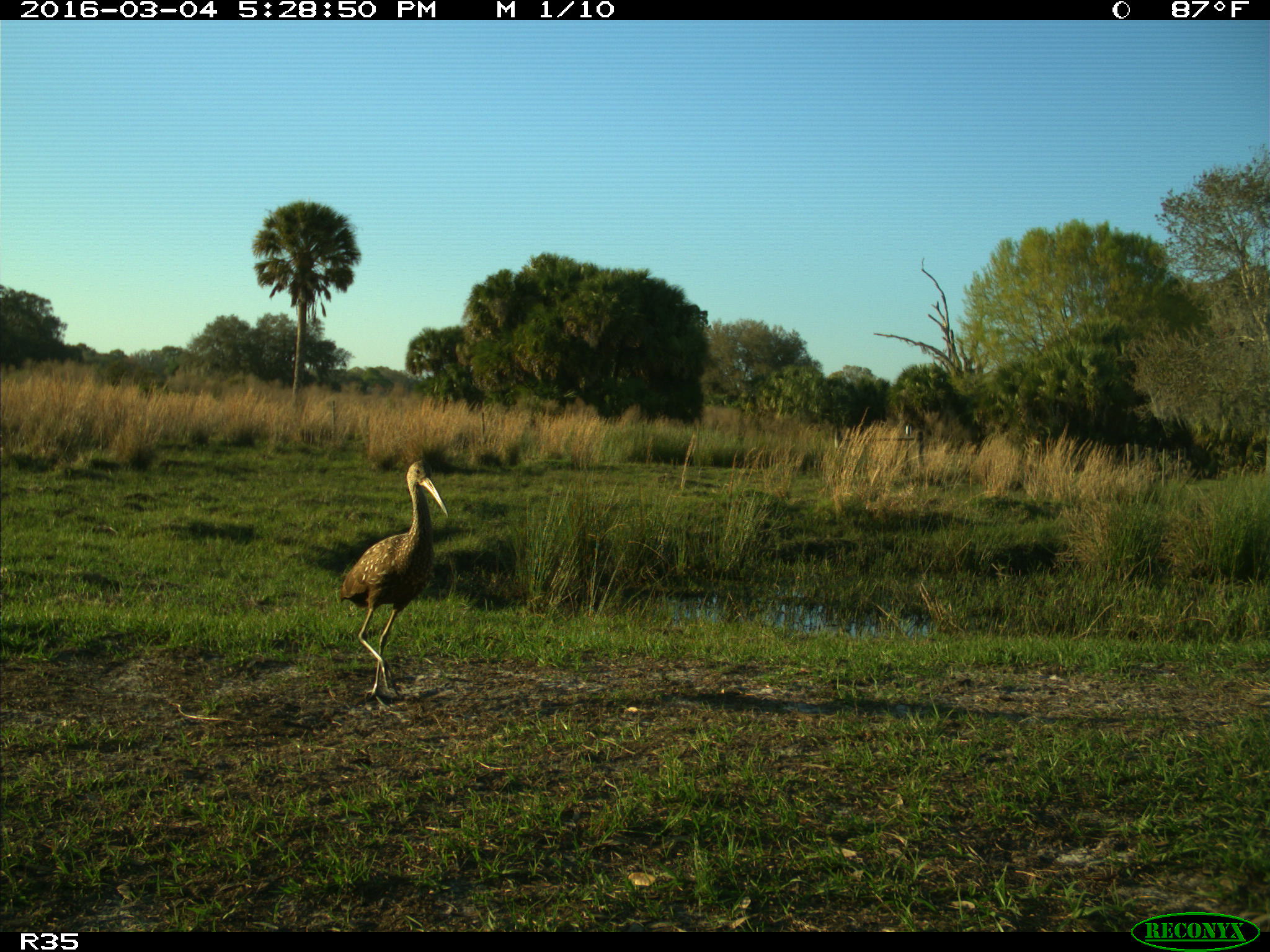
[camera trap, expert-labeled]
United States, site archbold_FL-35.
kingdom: Animalia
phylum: Chordata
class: Aves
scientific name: Aves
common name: birds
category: unidentified bird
Unidentified bird (birds) (Aves).